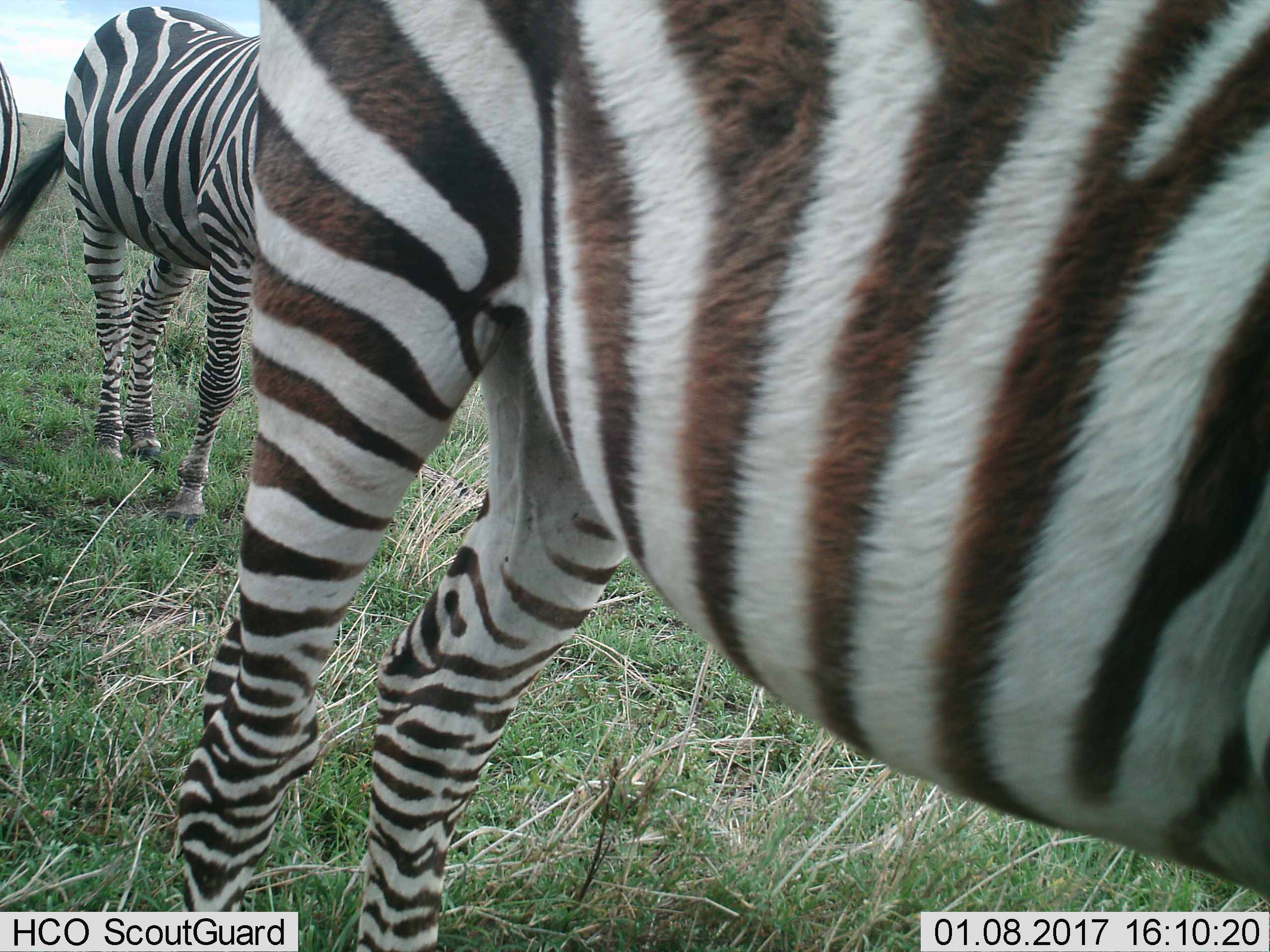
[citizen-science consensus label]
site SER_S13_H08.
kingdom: Animalia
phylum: Chordata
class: Mammalia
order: Perissodactyla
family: Equidae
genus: Equus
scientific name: Equus quagga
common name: plains zebra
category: zebraplains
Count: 3.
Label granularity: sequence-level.